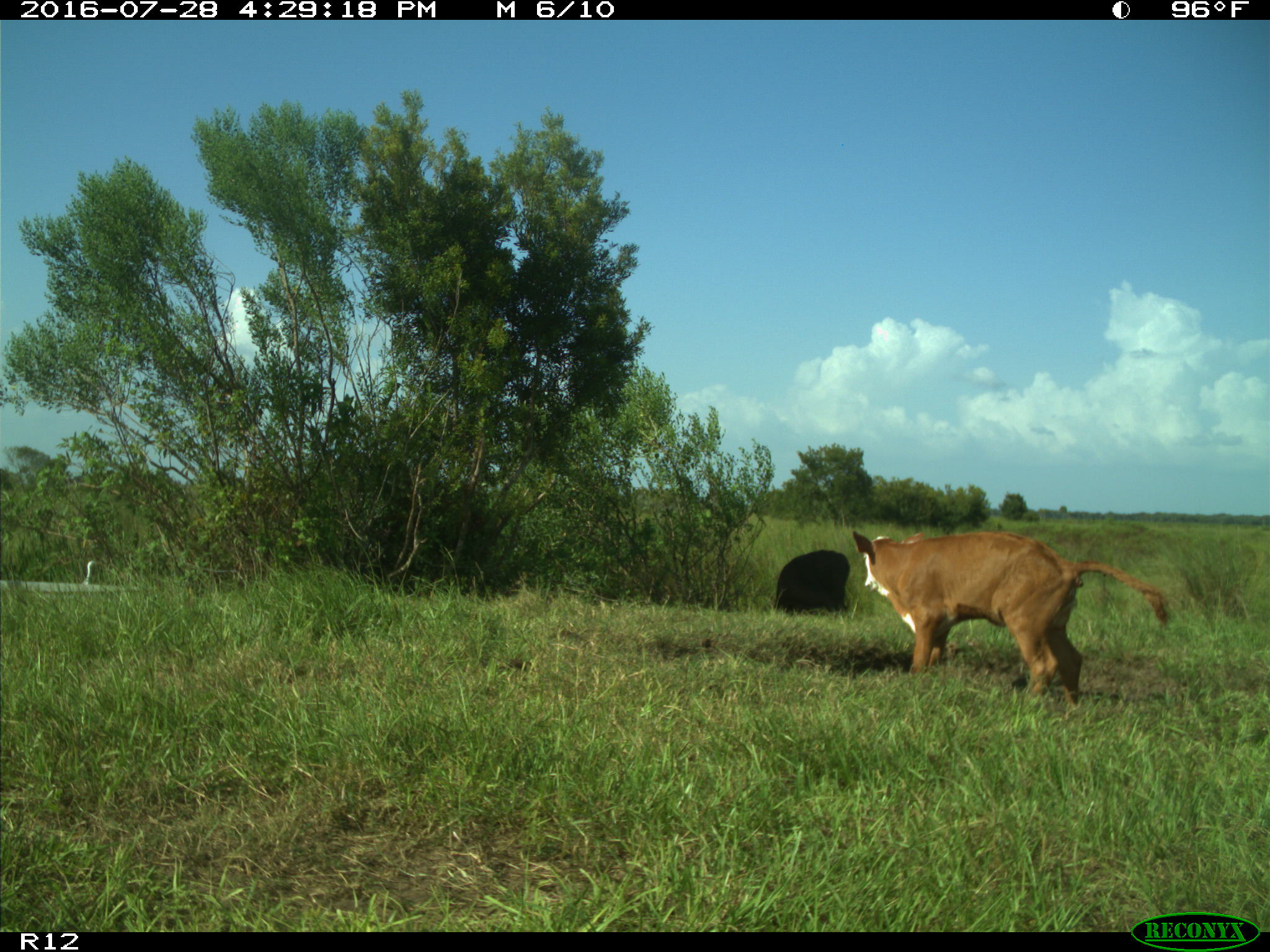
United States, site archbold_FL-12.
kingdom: Animalia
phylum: Chordata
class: Mammalia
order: Artiodactyla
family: Bovidae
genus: Bos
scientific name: Bos taurus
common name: domestic cow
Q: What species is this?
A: Bos taurus (domestic cow).